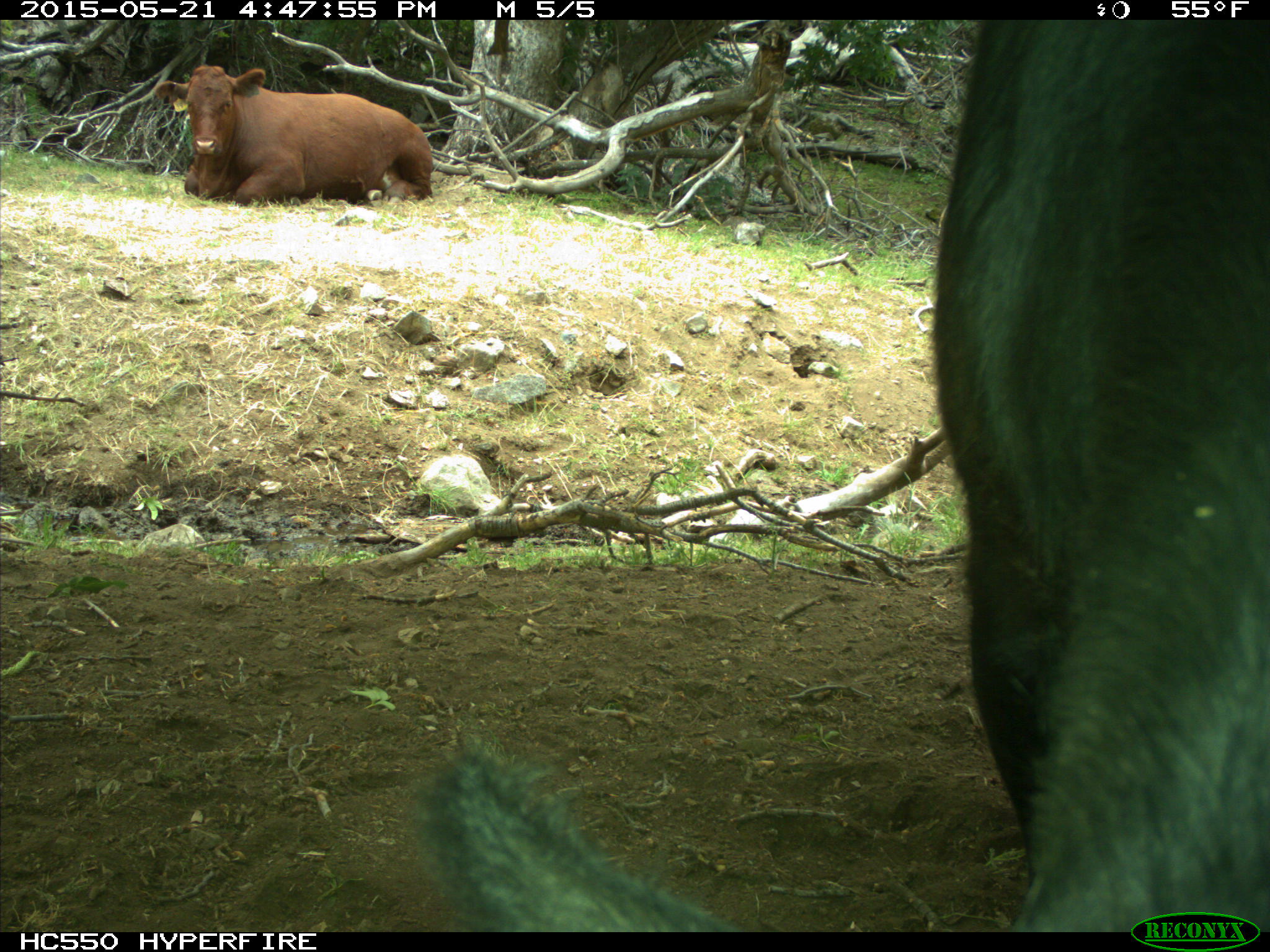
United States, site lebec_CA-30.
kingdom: Animalia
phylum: Chordata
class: Mammalia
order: Artiodactyla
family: Bovidae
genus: Bos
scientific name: Bos taurus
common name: domestic cow